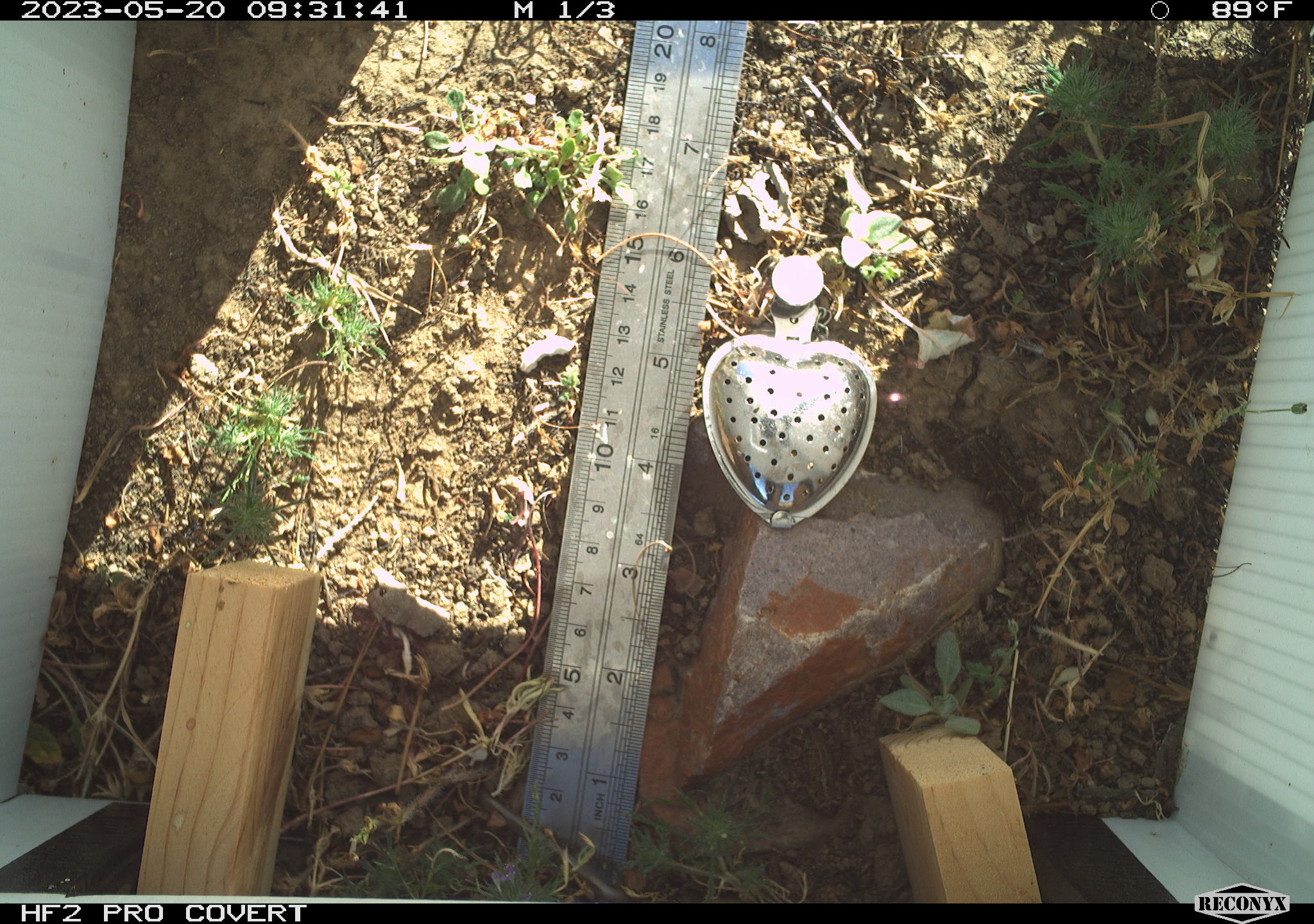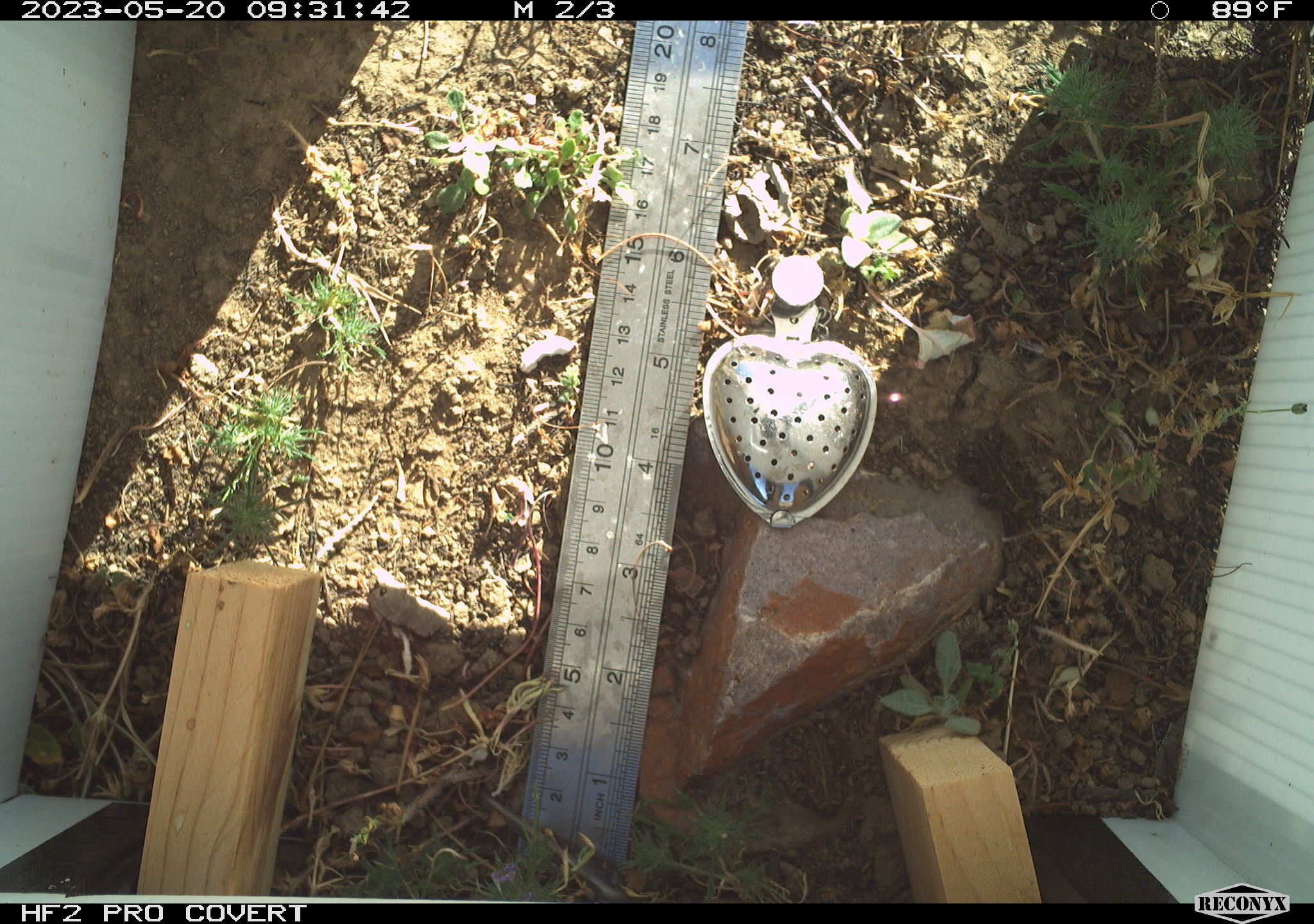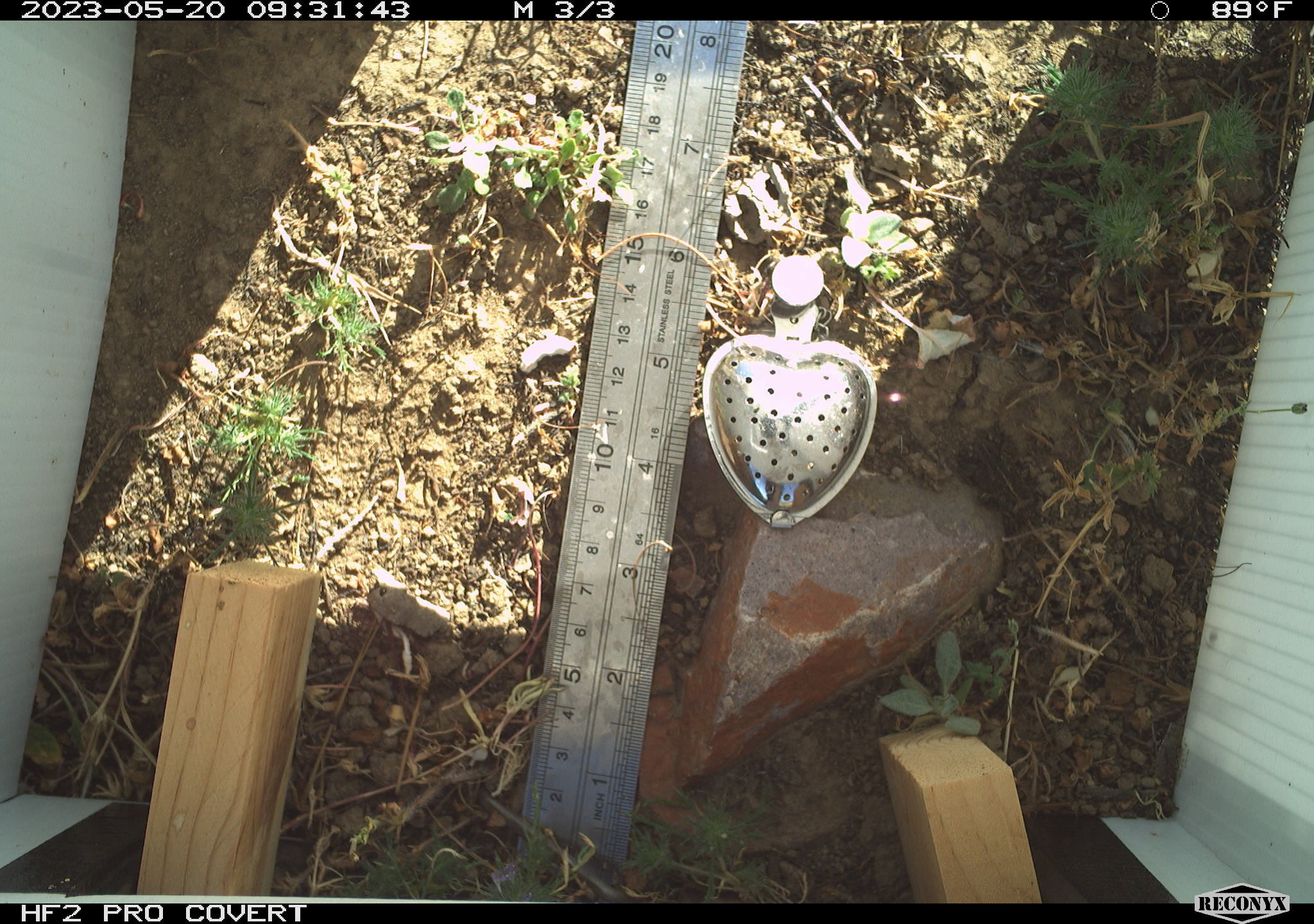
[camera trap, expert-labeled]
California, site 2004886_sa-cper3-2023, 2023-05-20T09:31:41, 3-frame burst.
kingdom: Animalia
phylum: Chordata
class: Amphibia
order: Anura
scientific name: Anura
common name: frogs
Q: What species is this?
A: Frogs (Anura).